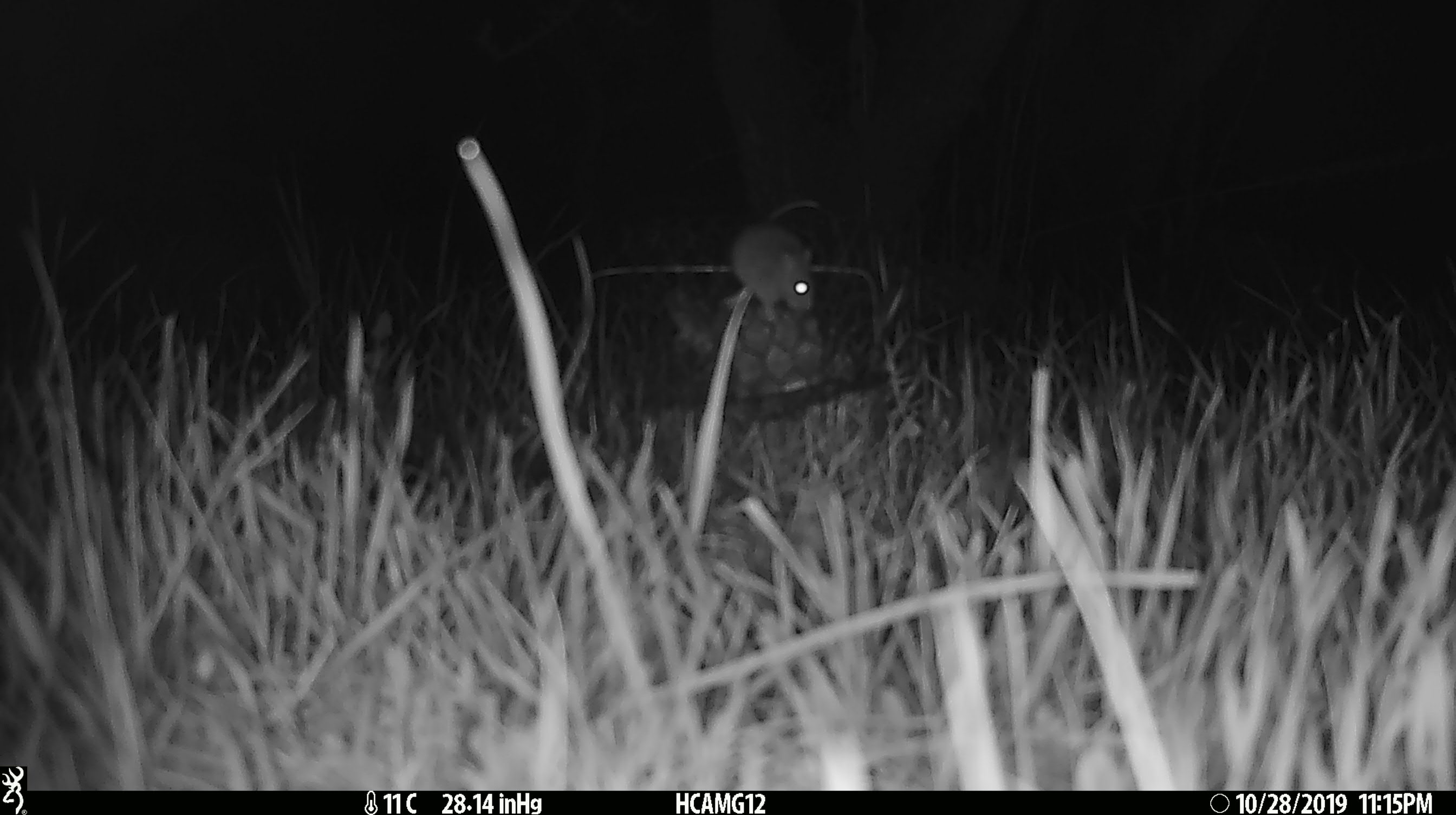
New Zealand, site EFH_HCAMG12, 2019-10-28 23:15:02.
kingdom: Animalia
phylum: Chordata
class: Mammalia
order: Rodentia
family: Muridae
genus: Mus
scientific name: Mus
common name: mouse